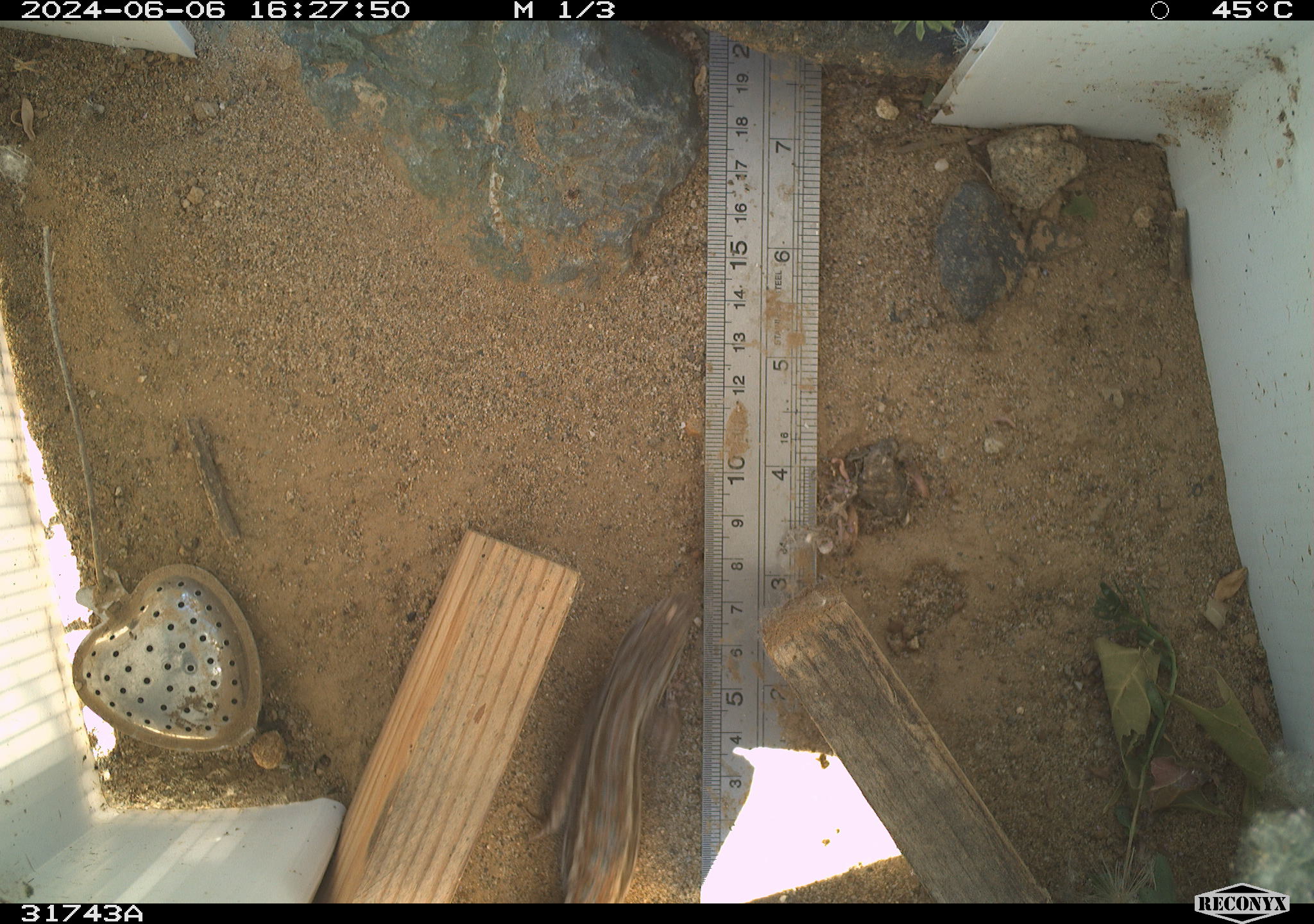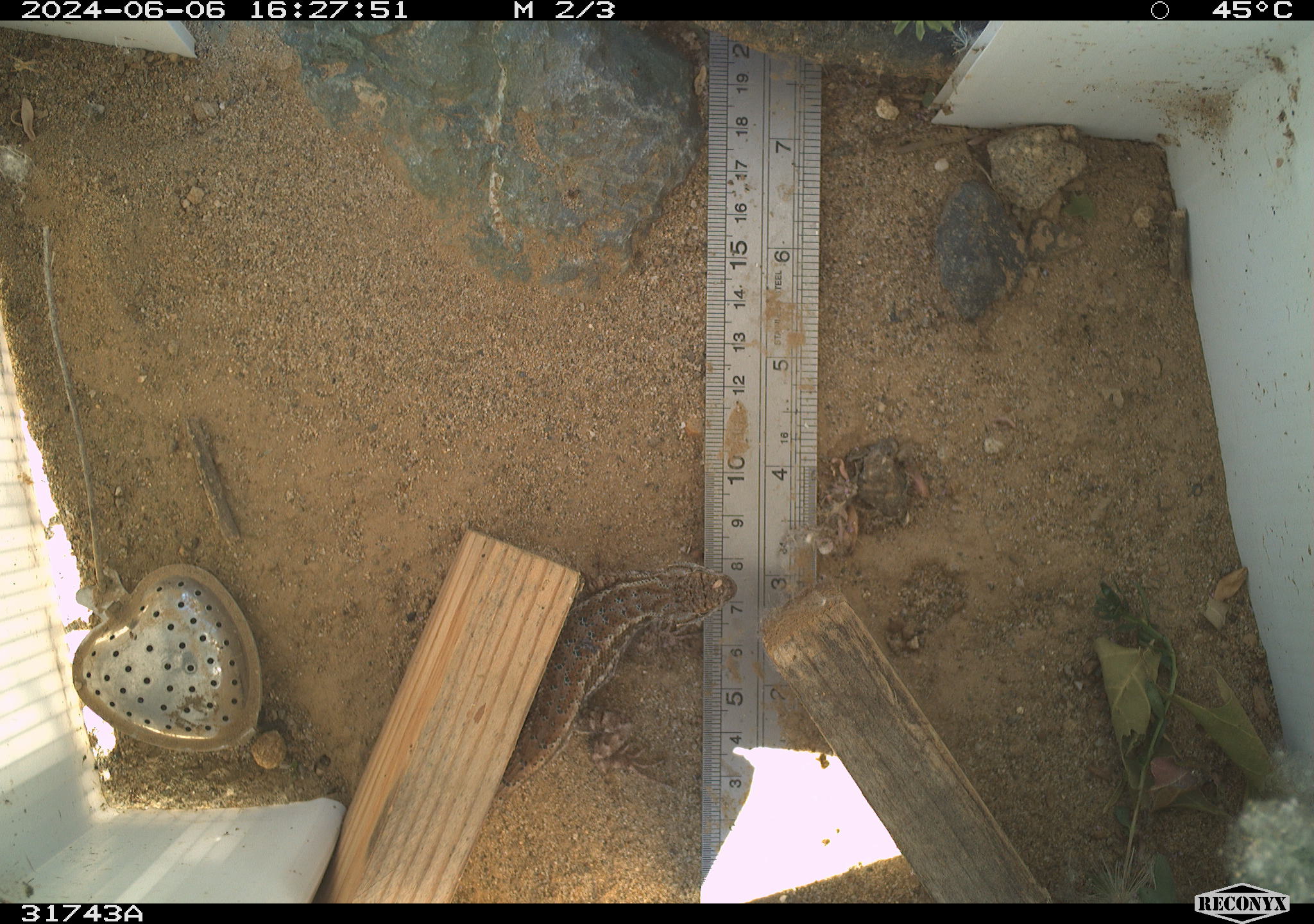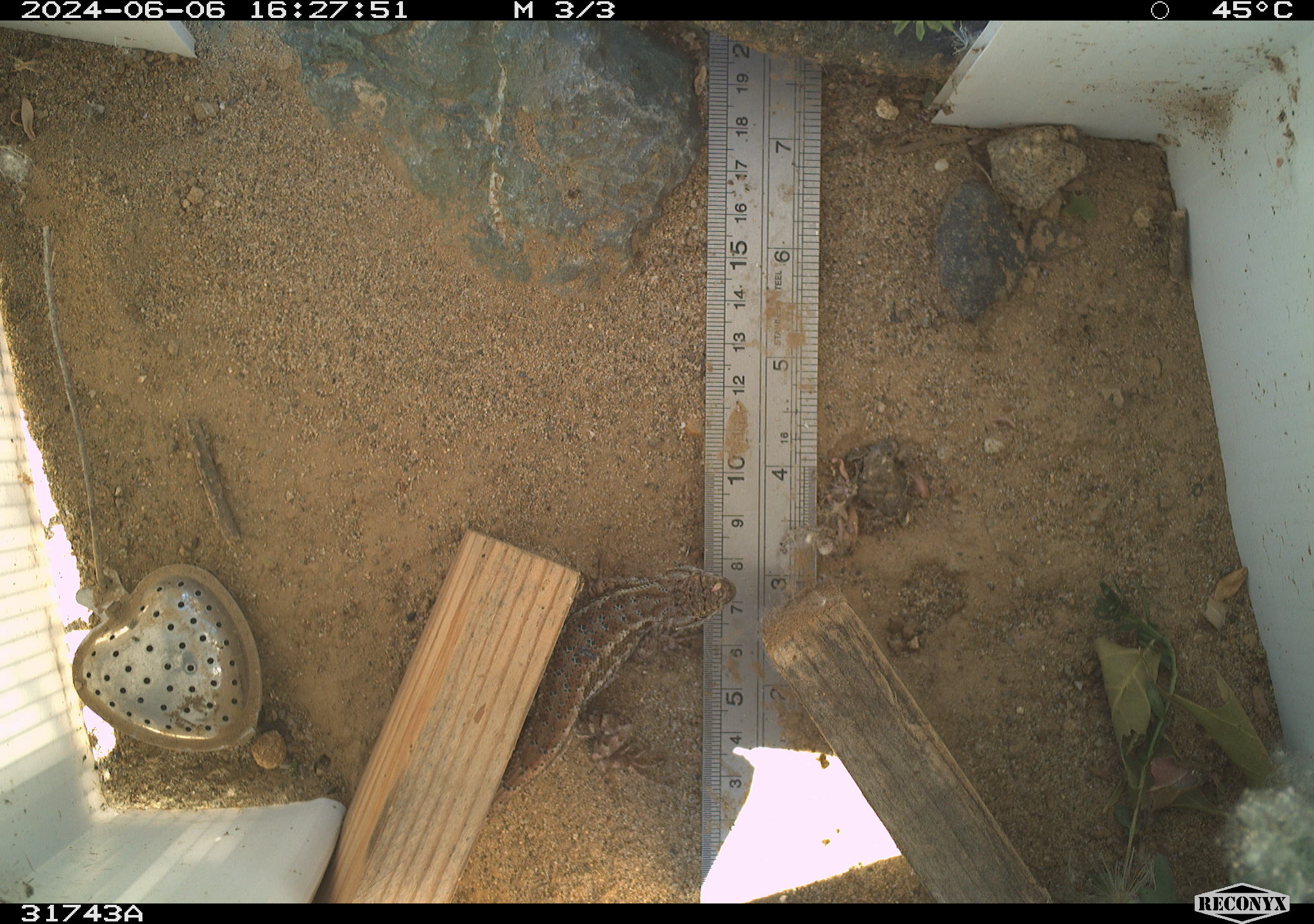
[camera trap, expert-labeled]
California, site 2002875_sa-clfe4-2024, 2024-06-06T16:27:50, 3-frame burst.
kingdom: Animalia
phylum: Chordata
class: Reptilia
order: Squamata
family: Phrynosomatidae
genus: Sceloporus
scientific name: Sceloporus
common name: spiny lizards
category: sceloporus species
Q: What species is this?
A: Sceloporus species (spiny lizards) (Sceloporus).